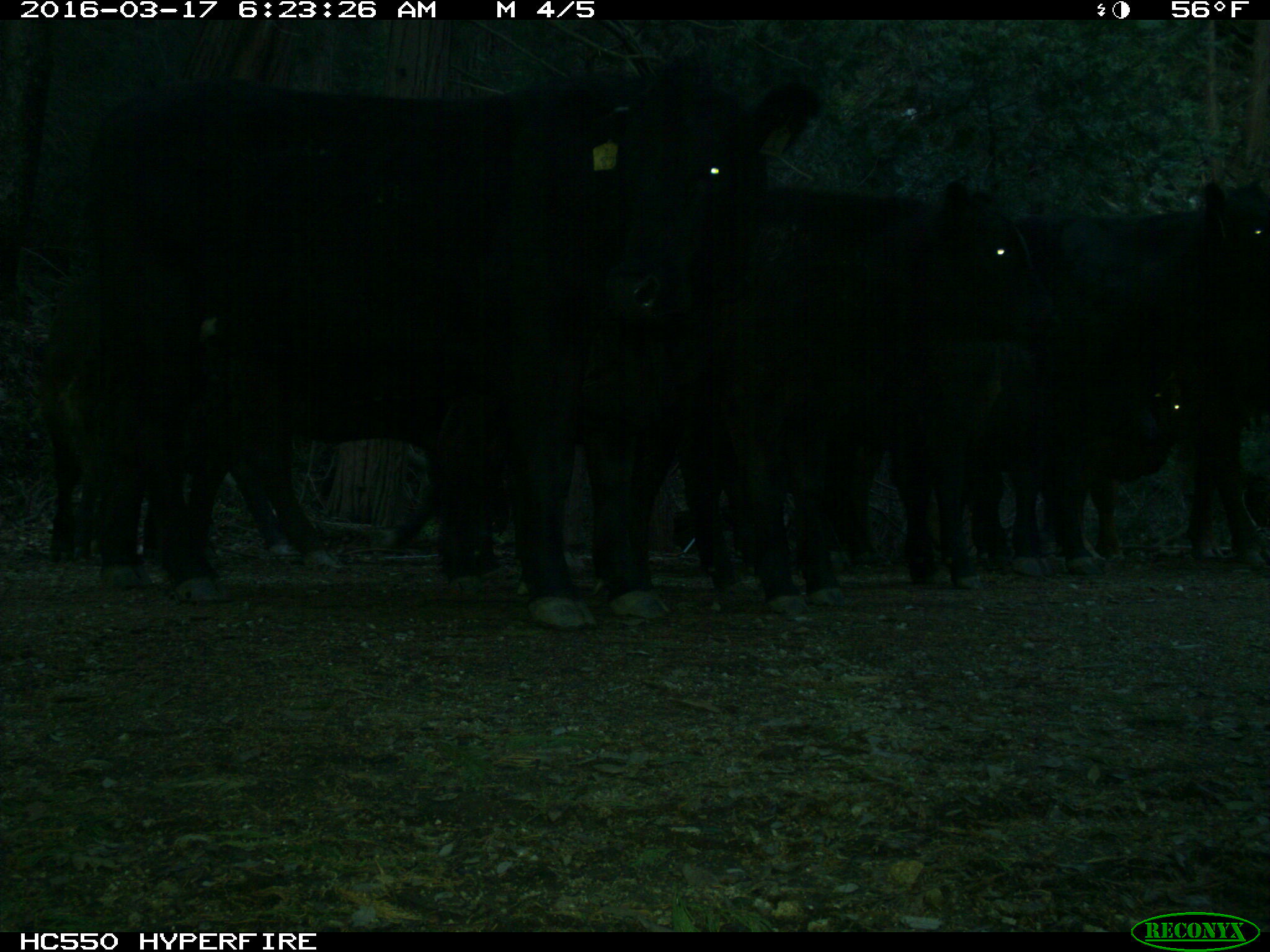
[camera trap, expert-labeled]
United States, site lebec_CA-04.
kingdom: Animalia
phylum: Chordata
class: Mammalia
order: Artiodactyla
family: Bovidae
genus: Bos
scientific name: Bos taurus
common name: domestic cow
Bos taurus (domestic cow).